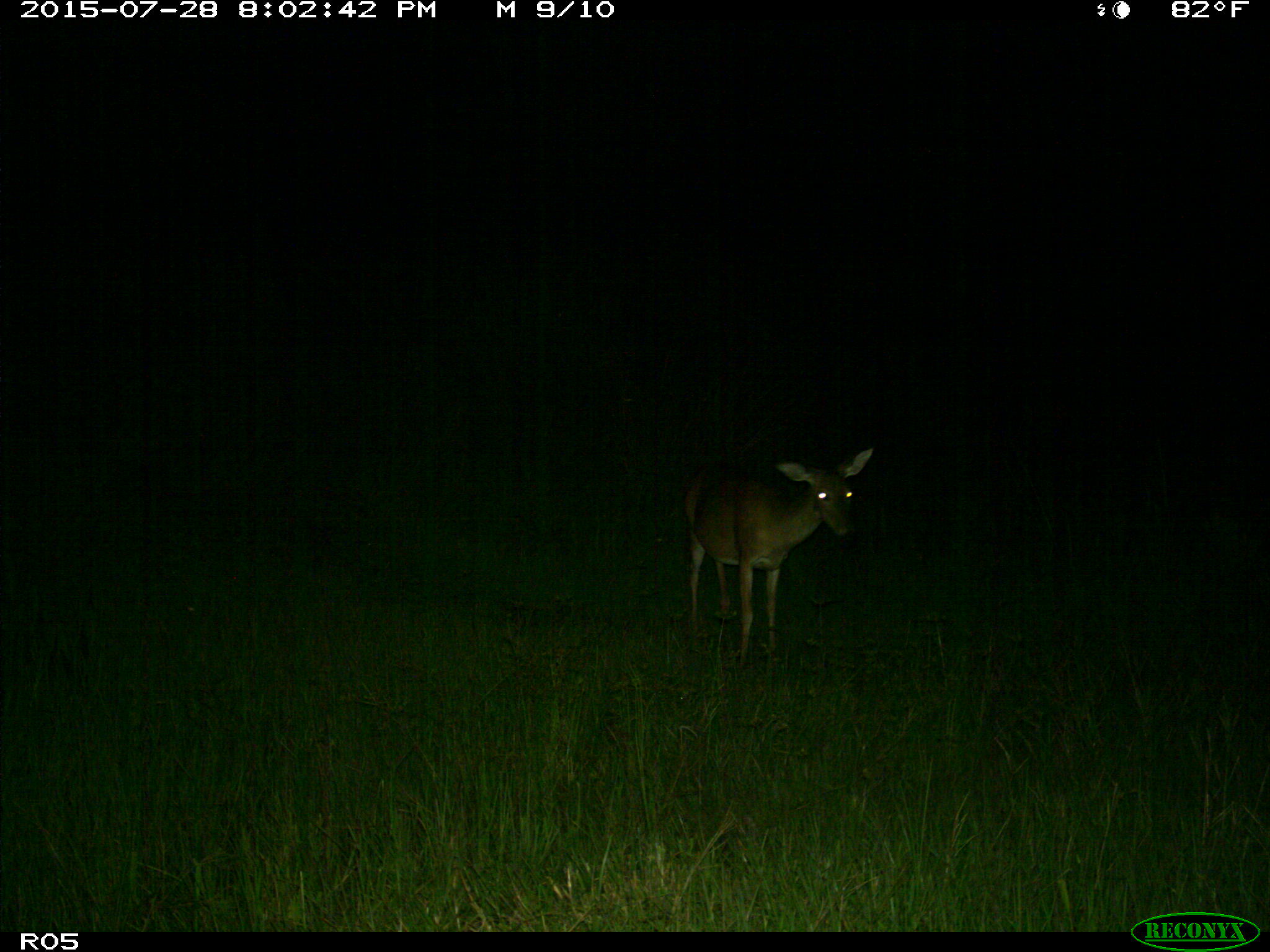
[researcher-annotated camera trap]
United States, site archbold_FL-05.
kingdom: Animalia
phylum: Chordata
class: Mammalia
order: Artiodactyla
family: Cervidae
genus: Odocoileus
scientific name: Odocoileus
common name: deer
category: unidentified deer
Unidentified deer (deer) (Odocoileus).